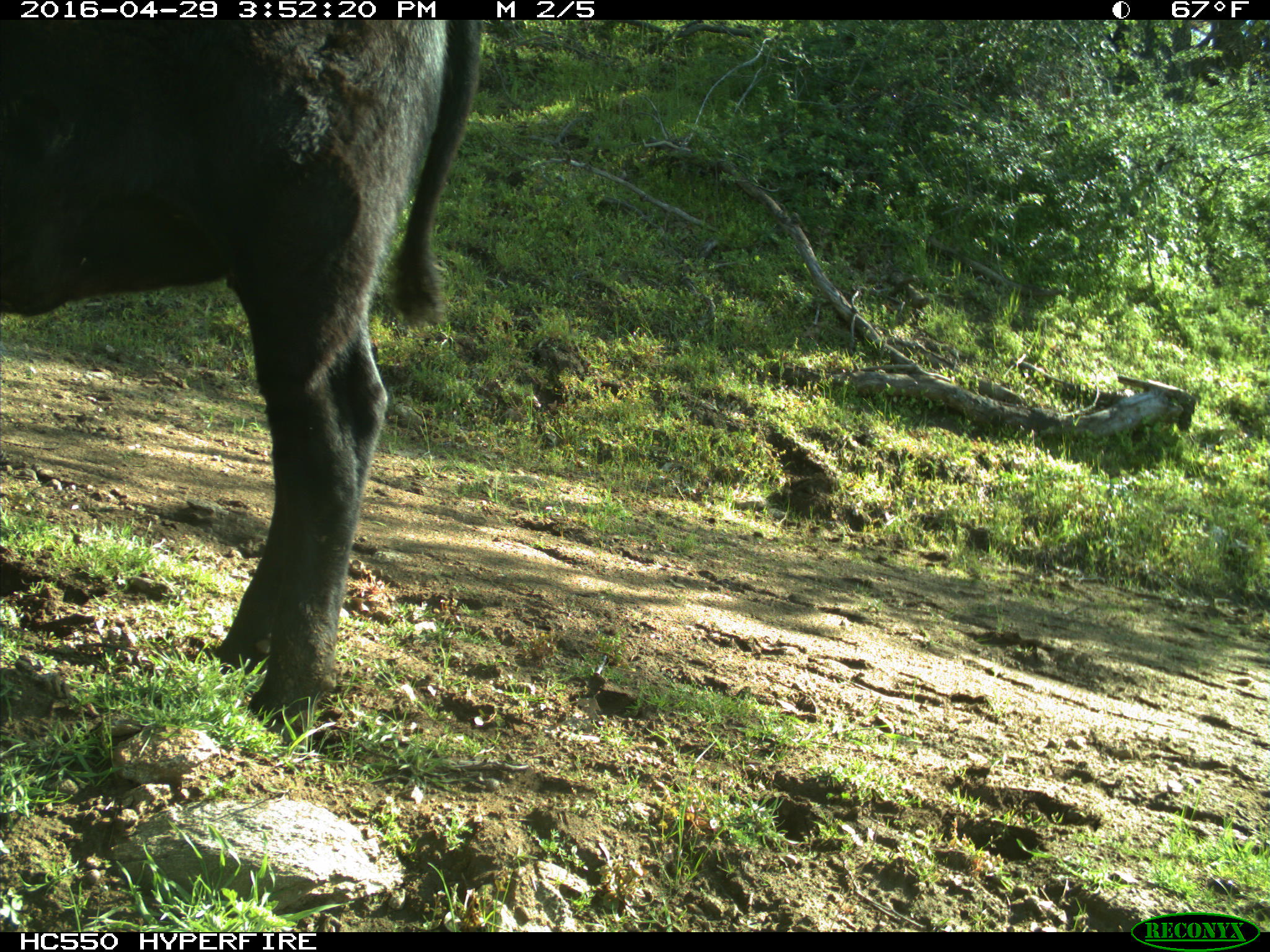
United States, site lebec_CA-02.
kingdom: Animalia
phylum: Chordata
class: Mammalia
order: Artiodactyla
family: Bovidae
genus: Bos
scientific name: Bos taurus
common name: domestic cow